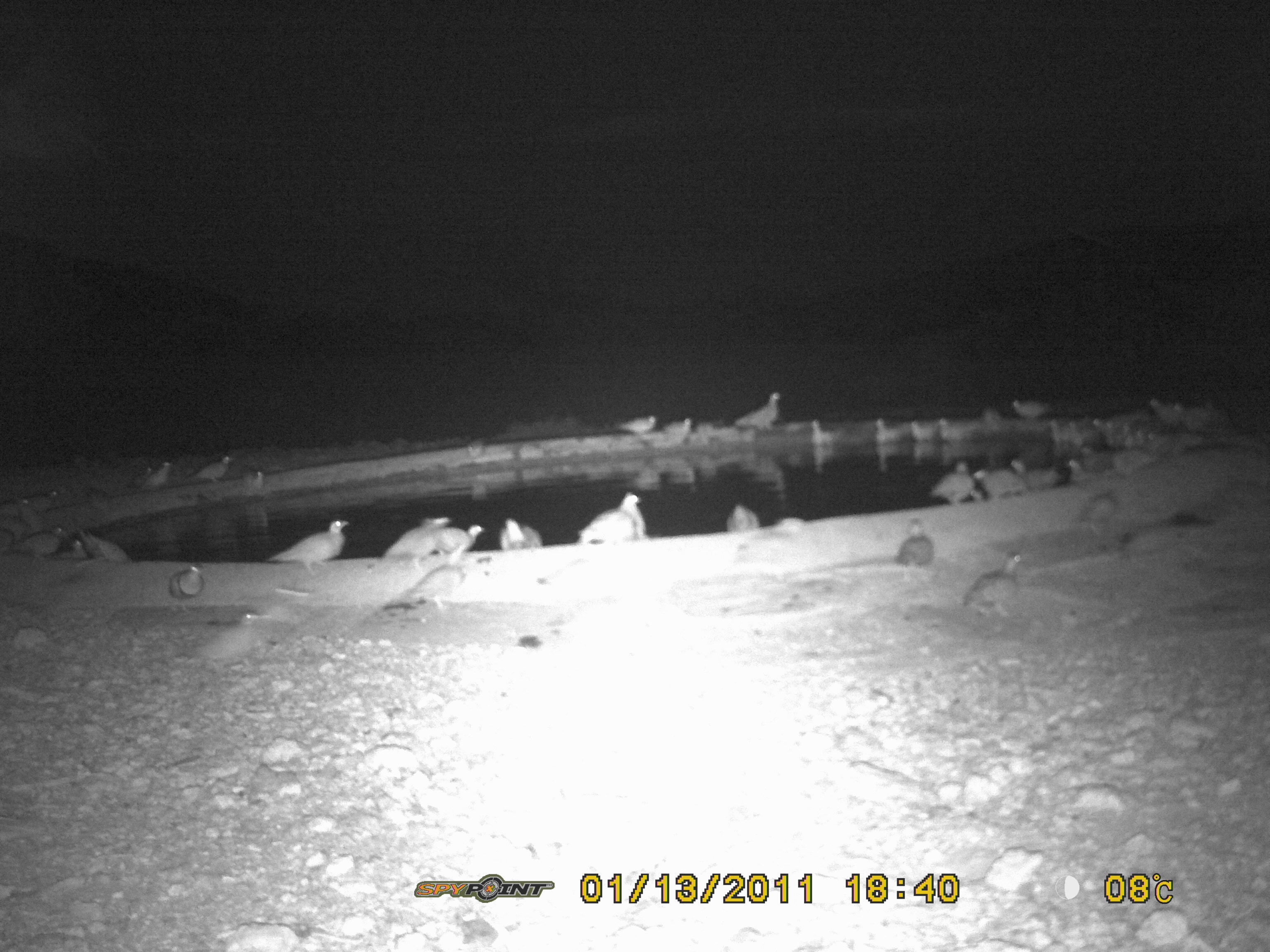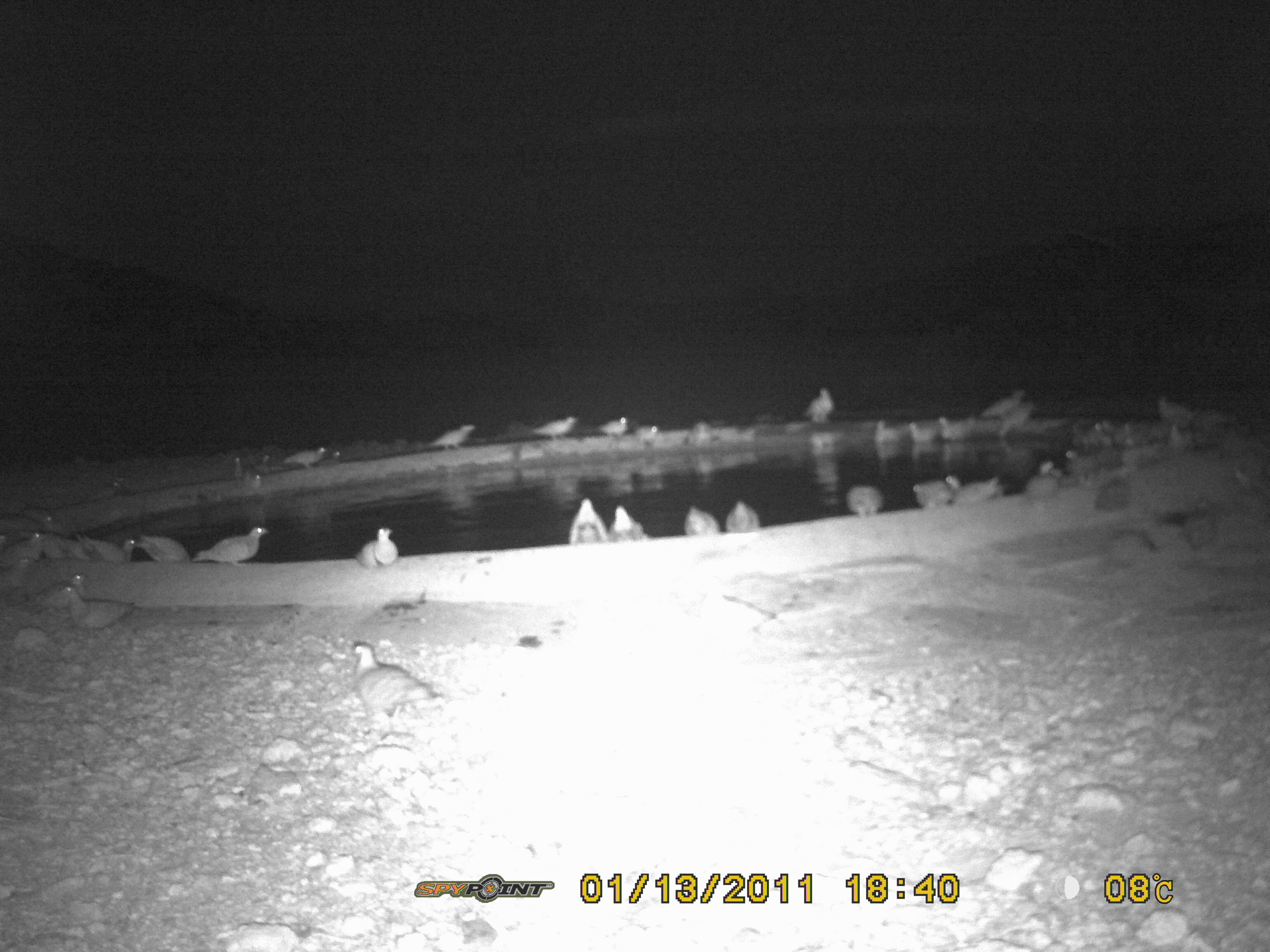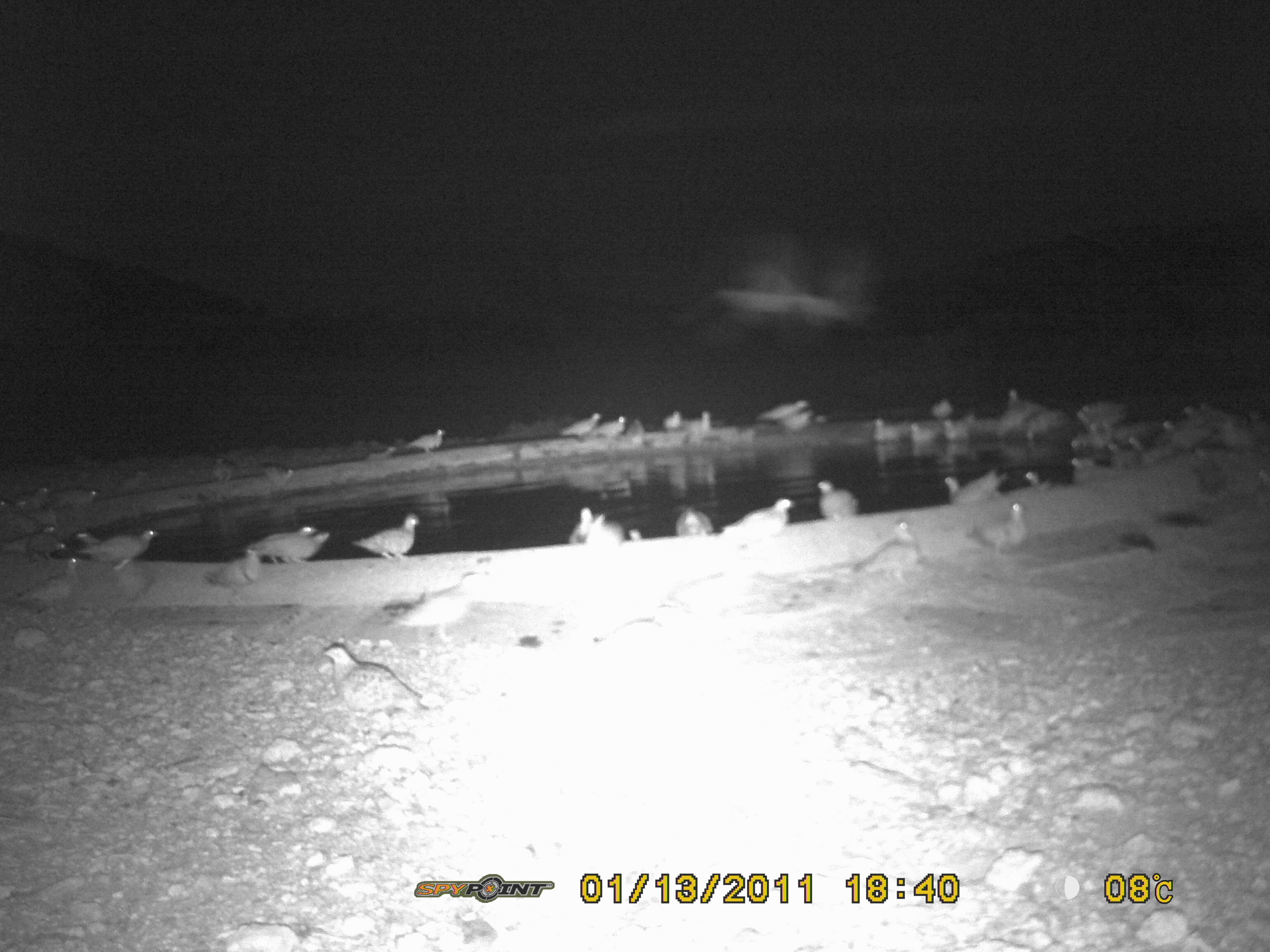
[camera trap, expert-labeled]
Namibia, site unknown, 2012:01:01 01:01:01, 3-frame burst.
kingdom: Animalia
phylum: Chordata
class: Aves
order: Pterocliformes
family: Pteroclidae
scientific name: Pteroclidae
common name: sandgrouse